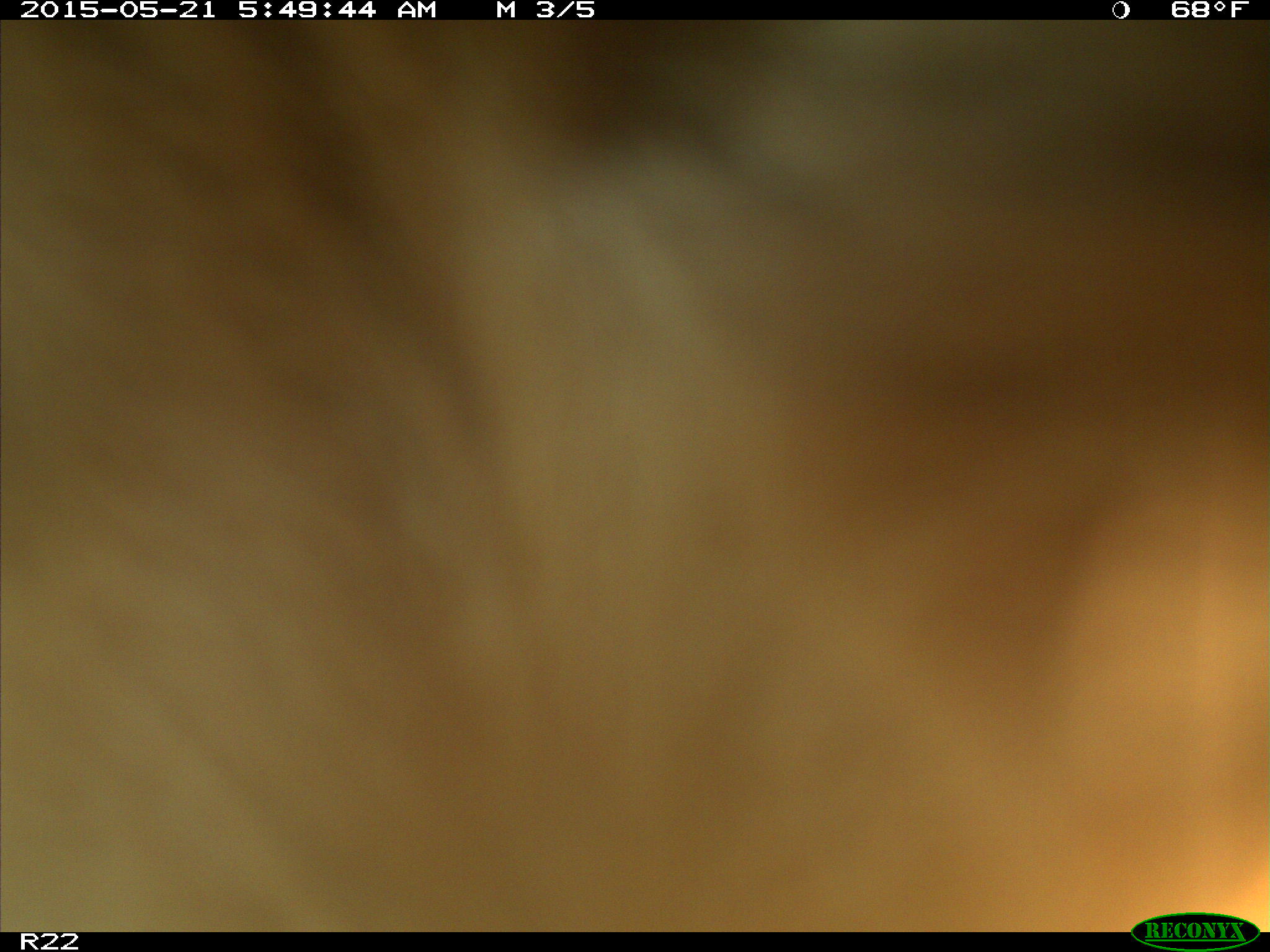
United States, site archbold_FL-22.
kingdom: Animalia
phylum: Chordata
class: Mammalia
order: Artiodactyla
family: Bovidae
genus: Bos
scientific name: Bos taurus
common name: domestic cow